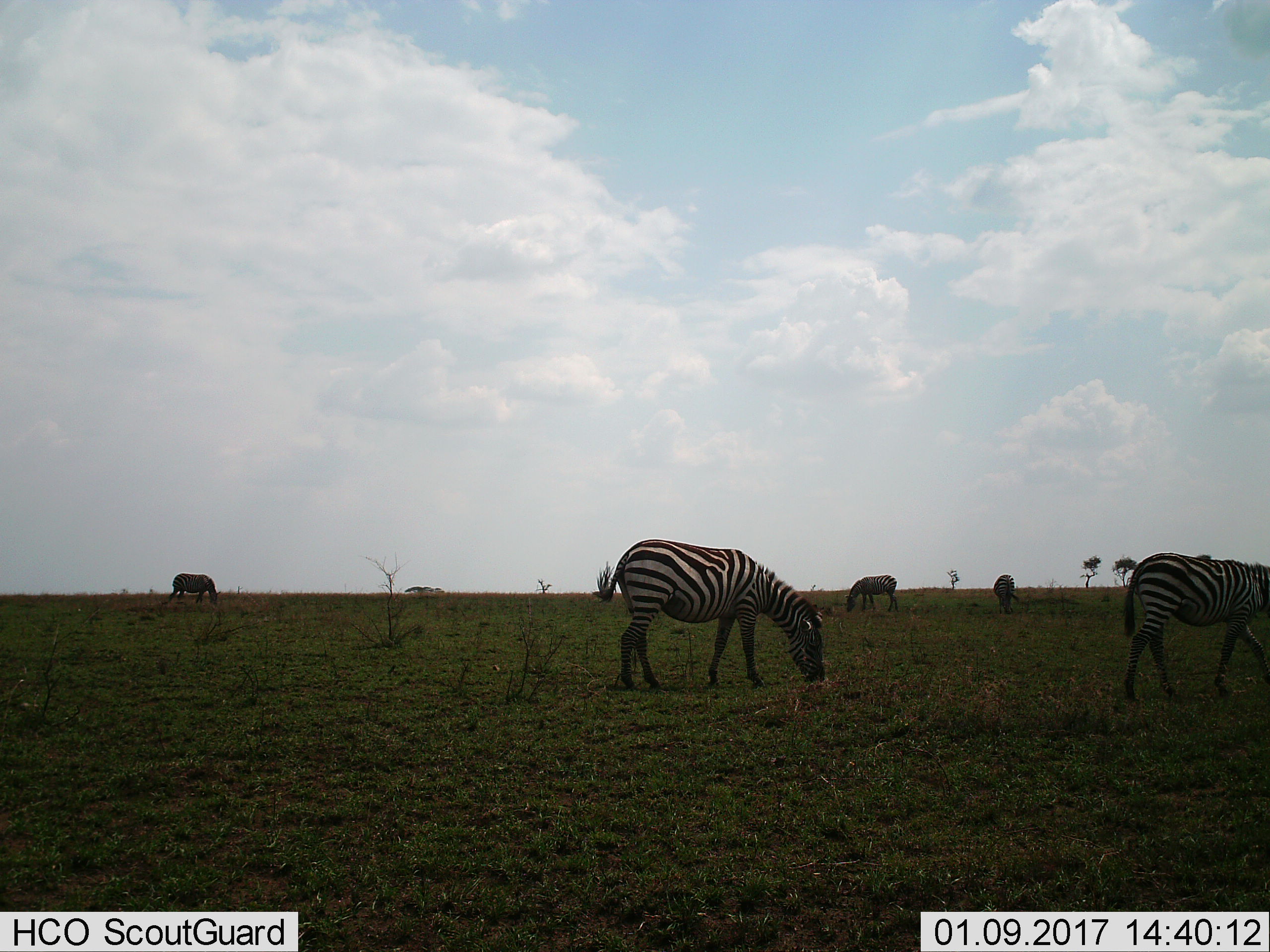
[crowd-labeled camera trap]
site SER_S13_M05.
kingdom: Animalia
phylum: Chordata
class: Mammalia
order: Perissodactyla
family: Equidae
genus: Equus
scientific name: Equus quagga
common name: plains zebra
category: zebraplains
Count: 5.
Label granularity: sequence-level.